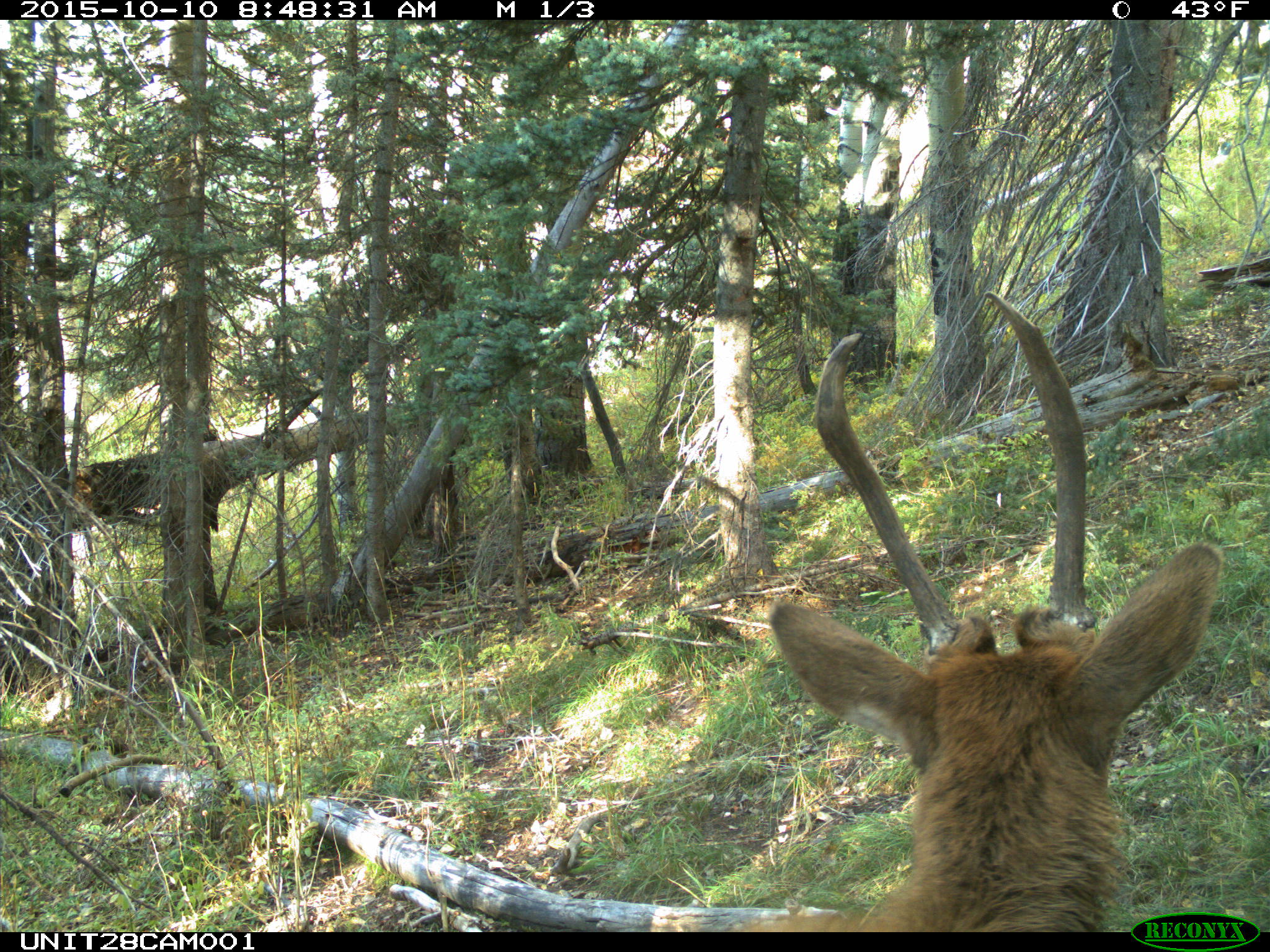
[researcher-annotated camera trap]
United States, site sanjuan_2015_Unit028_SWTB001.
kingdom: Animalia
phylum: Chordata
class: Mammalia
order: Artiodactyla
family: Cervidae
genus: Cervus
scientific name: Cervus elaphus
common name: red deer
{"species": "Cervus elaphus (red deer)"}